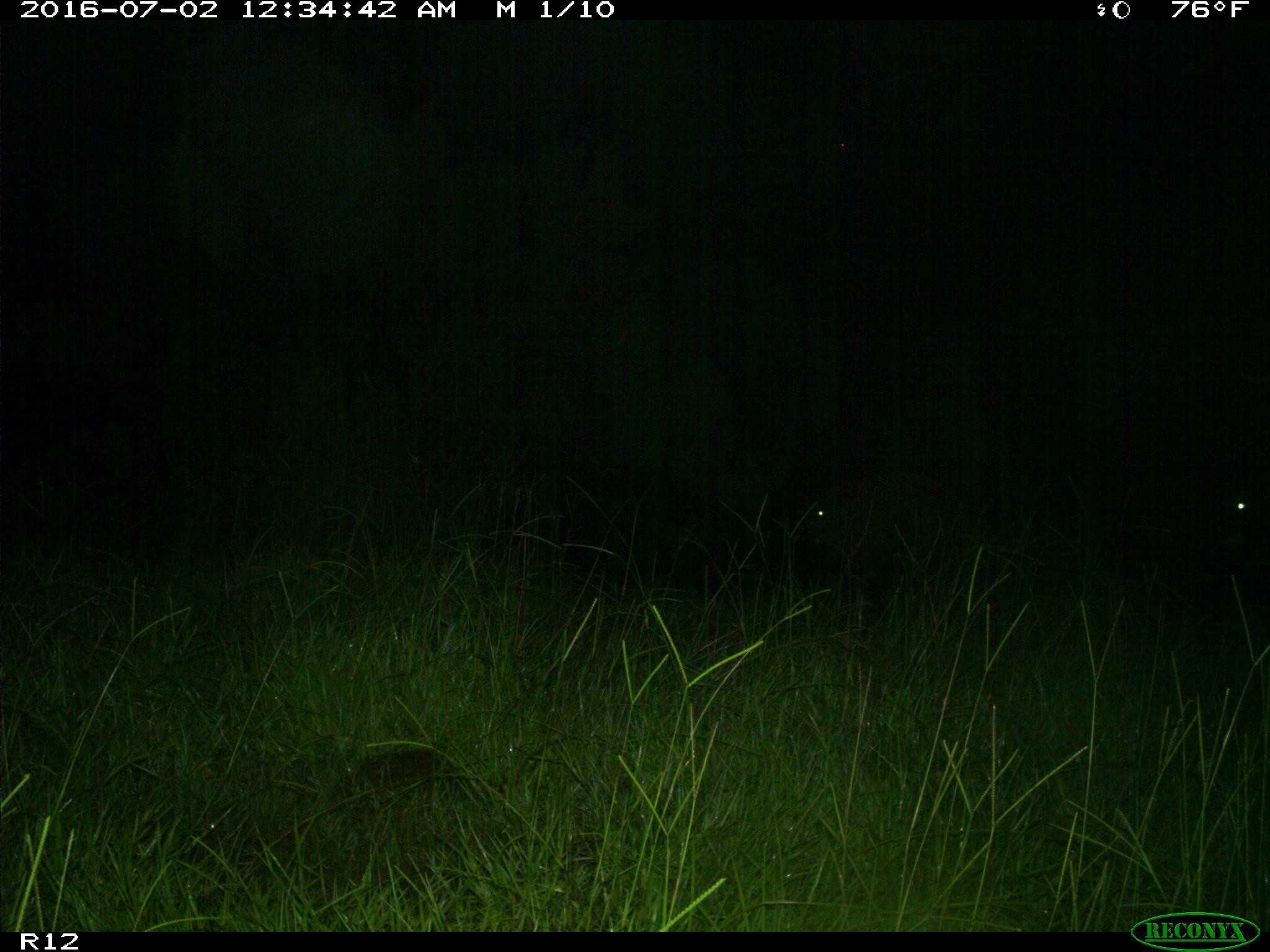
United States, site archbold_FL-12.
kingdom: Animalia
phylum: Chordata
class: Mammalia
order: Artiodactyla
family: Bovidae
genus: Bos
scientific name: Bos taurus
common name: domestic cow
Bos taurus (domestic cow).